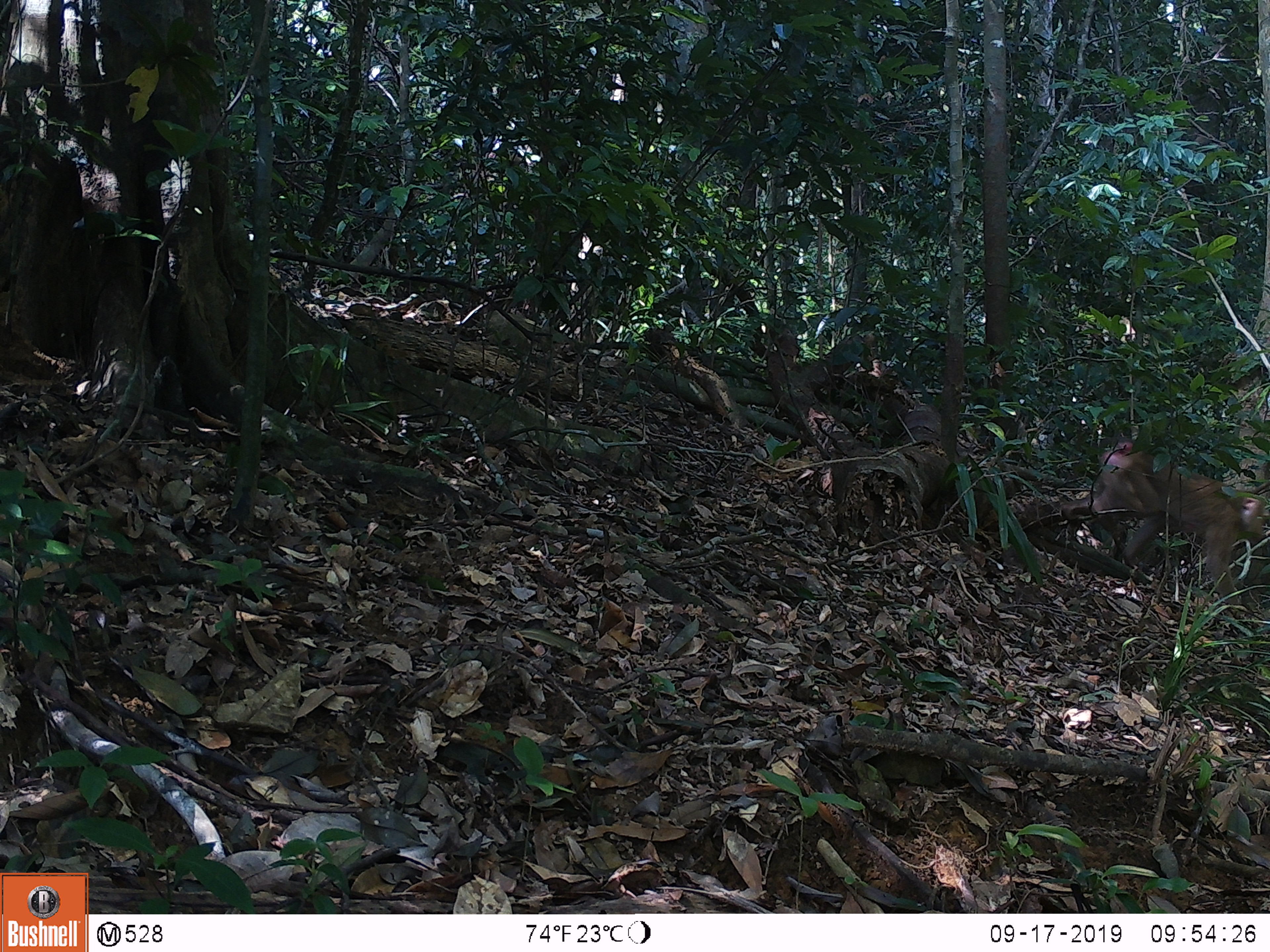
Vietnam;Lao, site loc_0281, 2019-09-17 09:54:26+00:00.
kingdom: Animalia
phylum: Chordata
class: Mammalia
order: Primates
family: Cercopithecidae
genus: Macaca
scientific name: Macaca nemestrina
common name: pig-tailed macaque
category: pig tailed macaque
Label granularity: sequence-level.